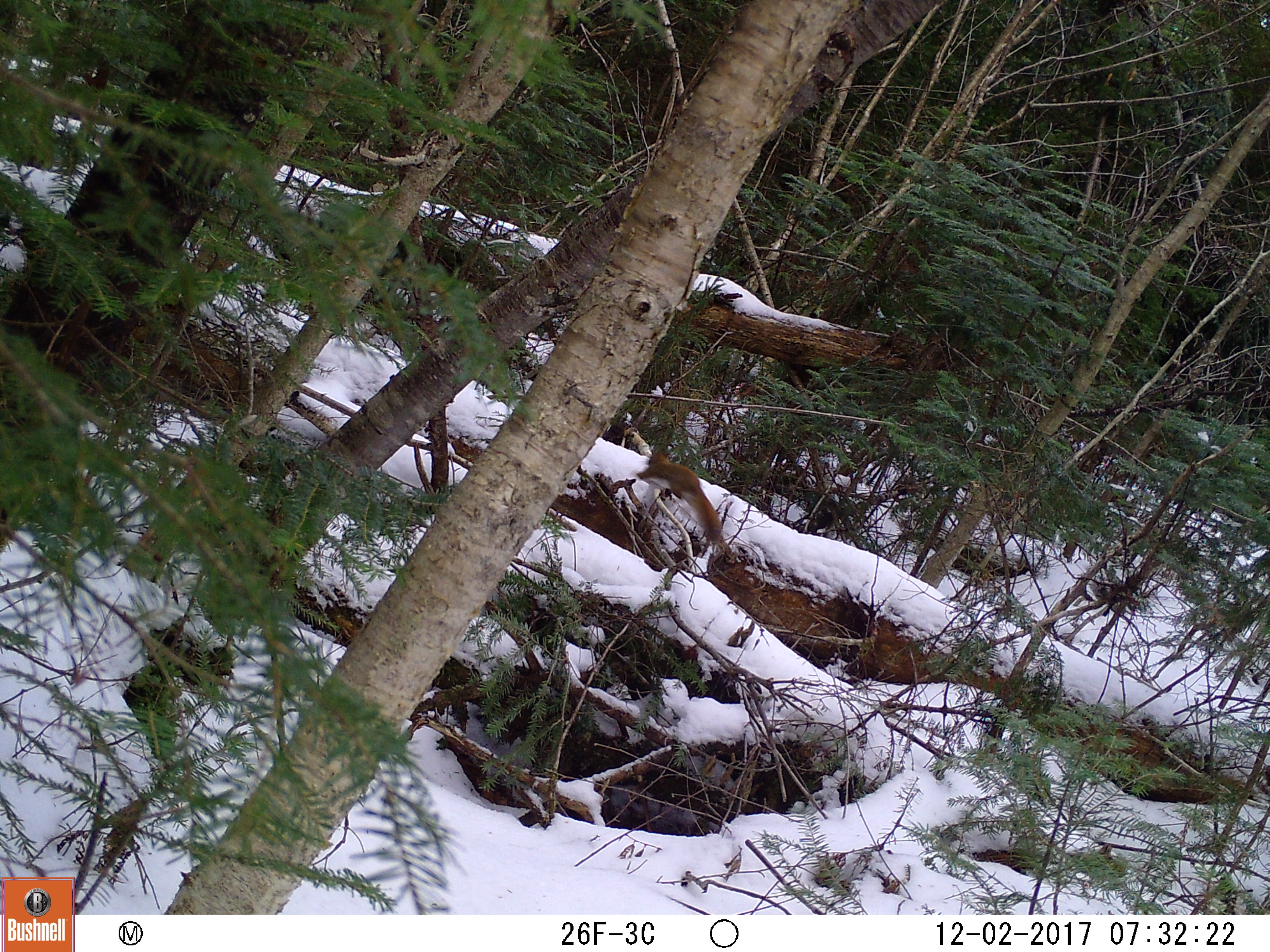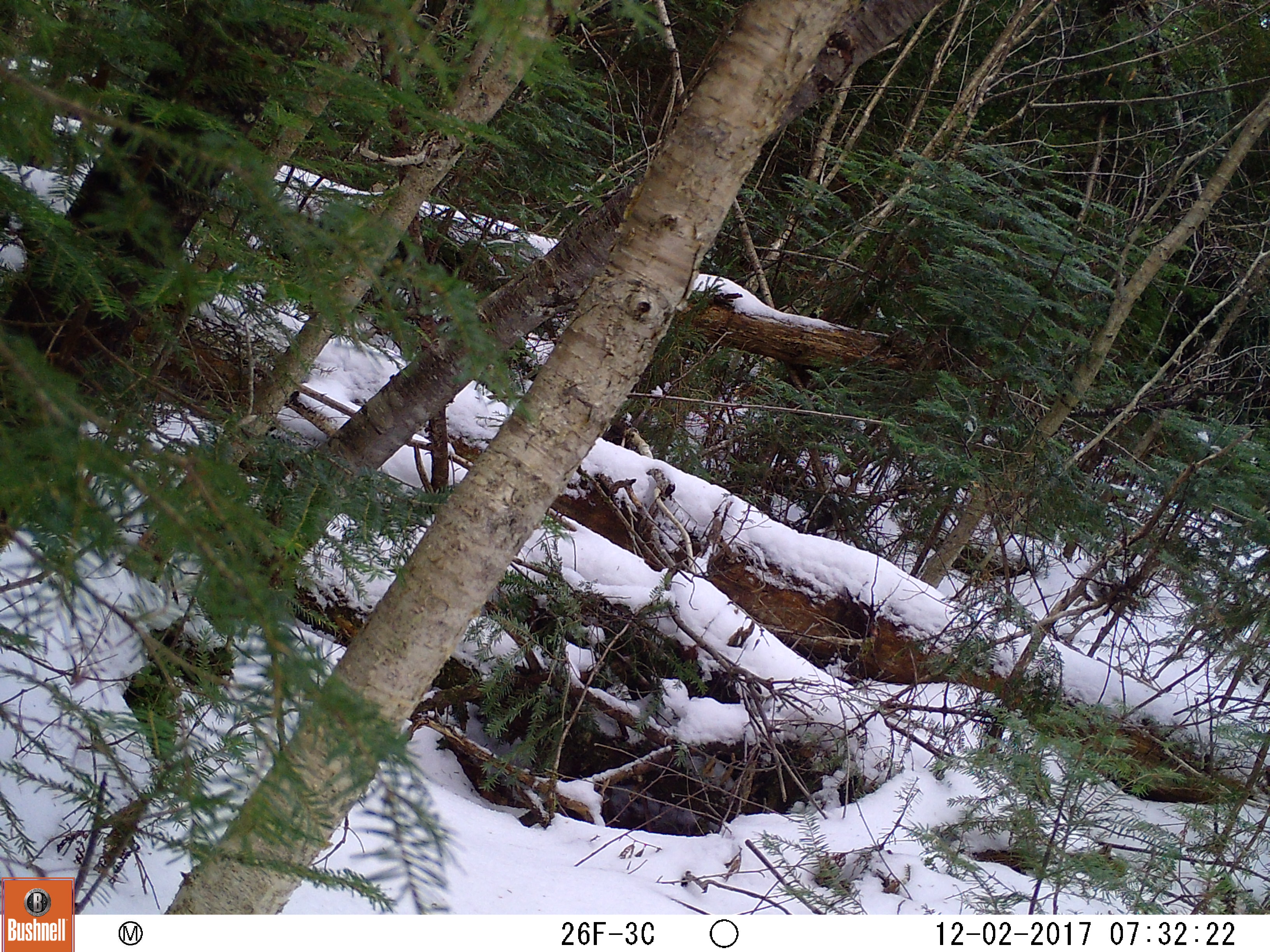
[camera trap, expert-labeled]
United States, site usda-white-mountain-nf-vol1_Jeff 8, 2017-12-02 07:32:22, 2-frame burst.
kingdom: Animalia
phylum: Chordata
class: Mammalia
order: Rodentia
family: Sciuridae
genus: Tamiasciurus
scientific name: Tamiasciurus hudsonicus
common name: red squirrel